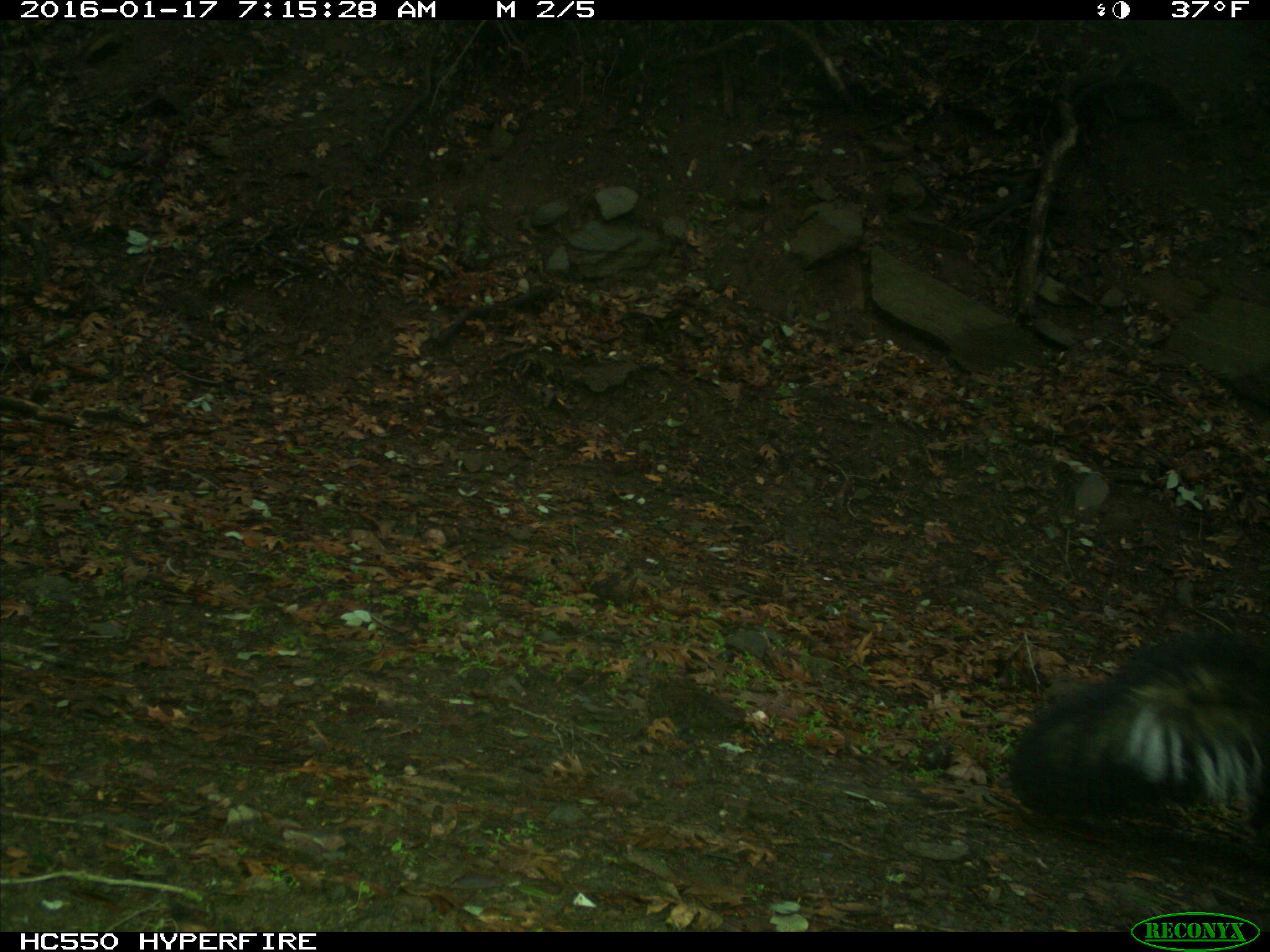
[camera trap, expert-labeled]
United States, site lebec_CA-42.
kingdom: Animalia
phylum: Chordata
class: Mammalia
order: Carnivora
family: Mephitidae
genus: Mephitis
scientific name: Mephitis mephitis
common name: striped skunk